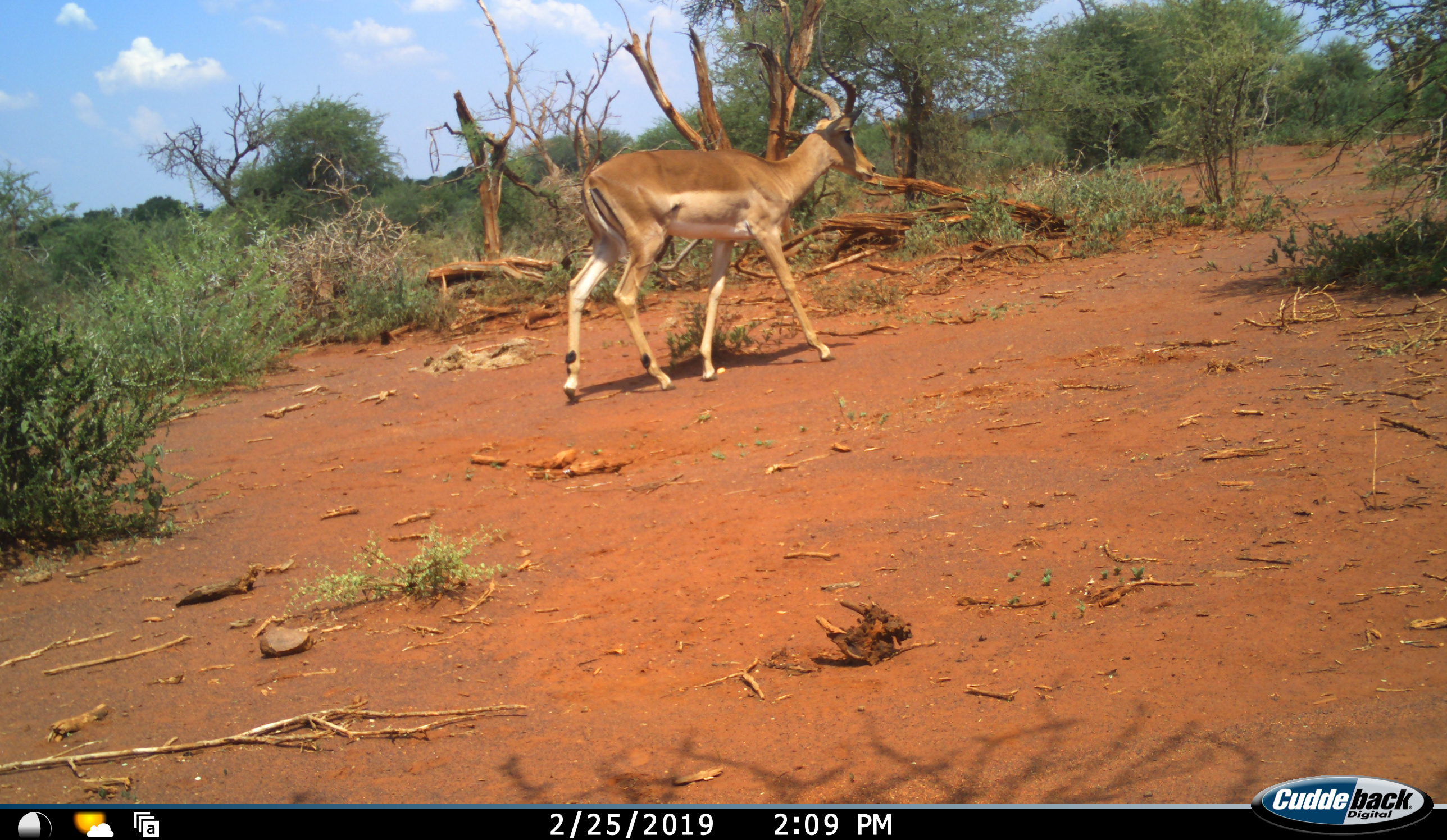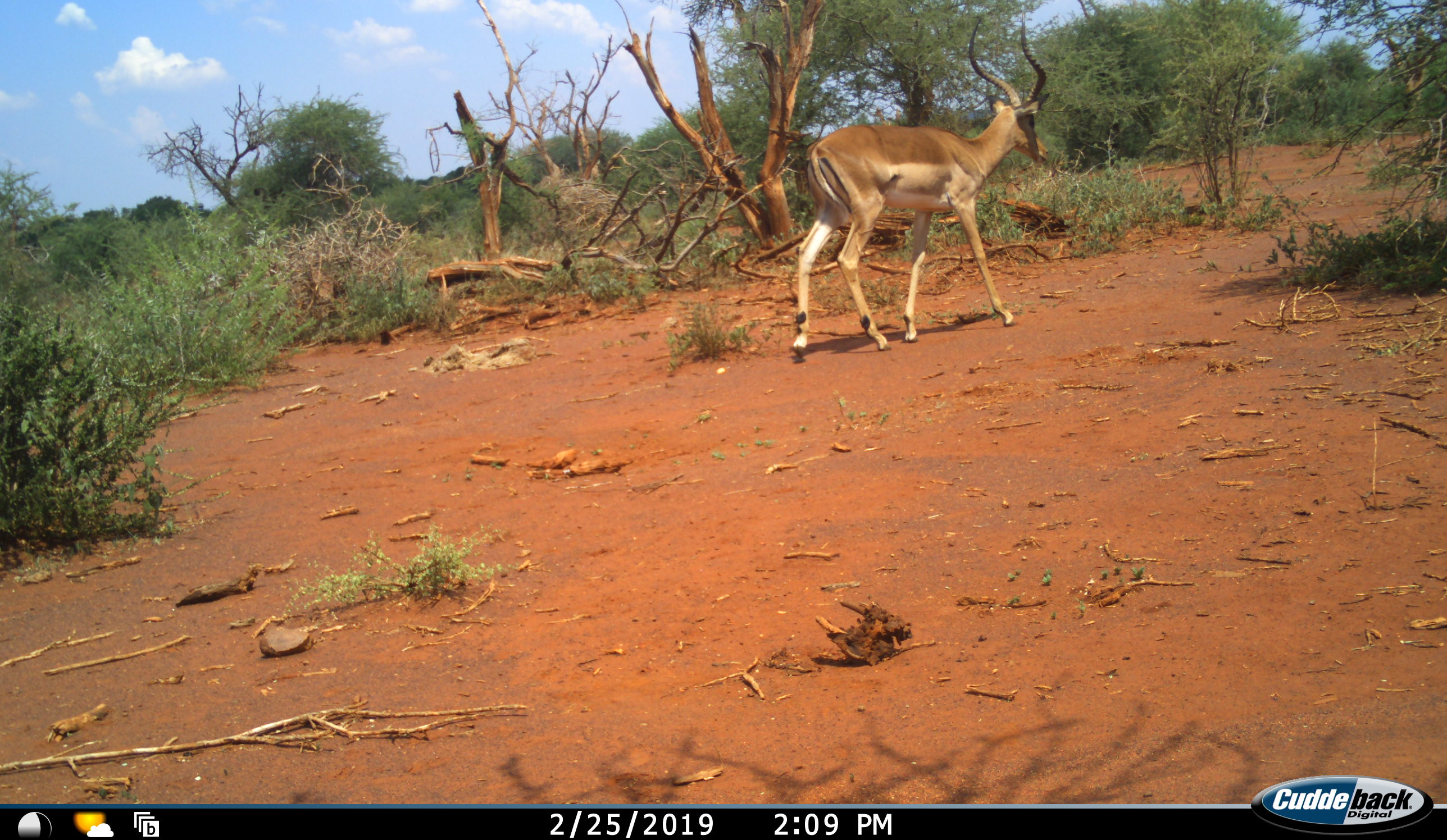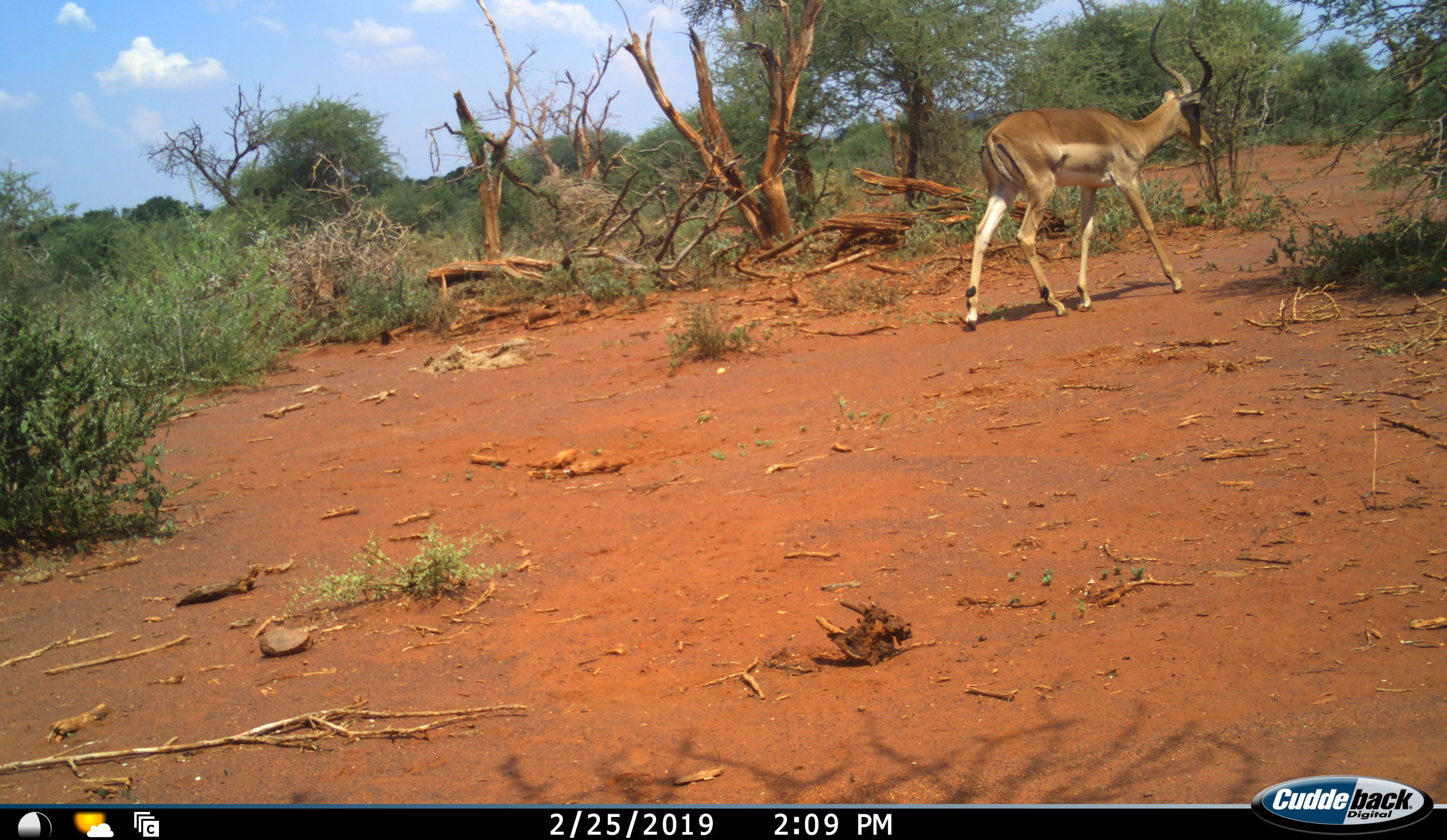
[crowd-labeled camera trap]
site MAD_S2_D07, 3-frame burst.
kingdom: Animalia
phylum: Chordata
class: Mammalia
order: Artiodactyla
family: Bovidae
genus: Aepyceros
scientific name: Aepyceros melampus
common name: impala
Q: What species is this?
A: Impala (Aepyceros melampus).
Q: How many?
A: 1.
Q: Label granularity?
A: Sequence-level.